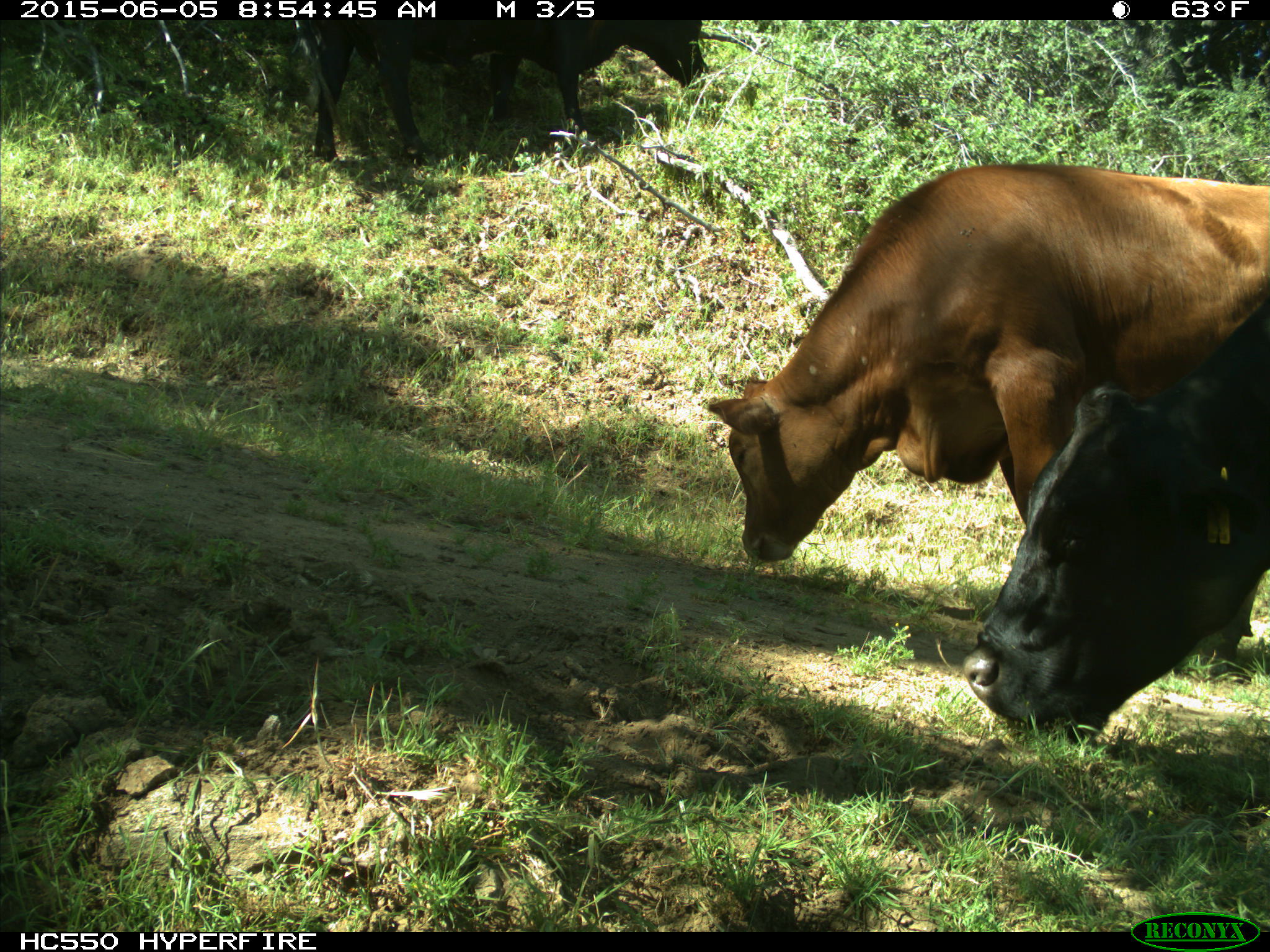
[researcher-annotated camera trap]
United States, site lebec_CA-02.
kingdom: Animalia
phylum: Chordata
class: Mammalia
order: Artiodactyla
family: Bovidae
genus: Bos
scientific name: Bos taurus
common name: domestic cow